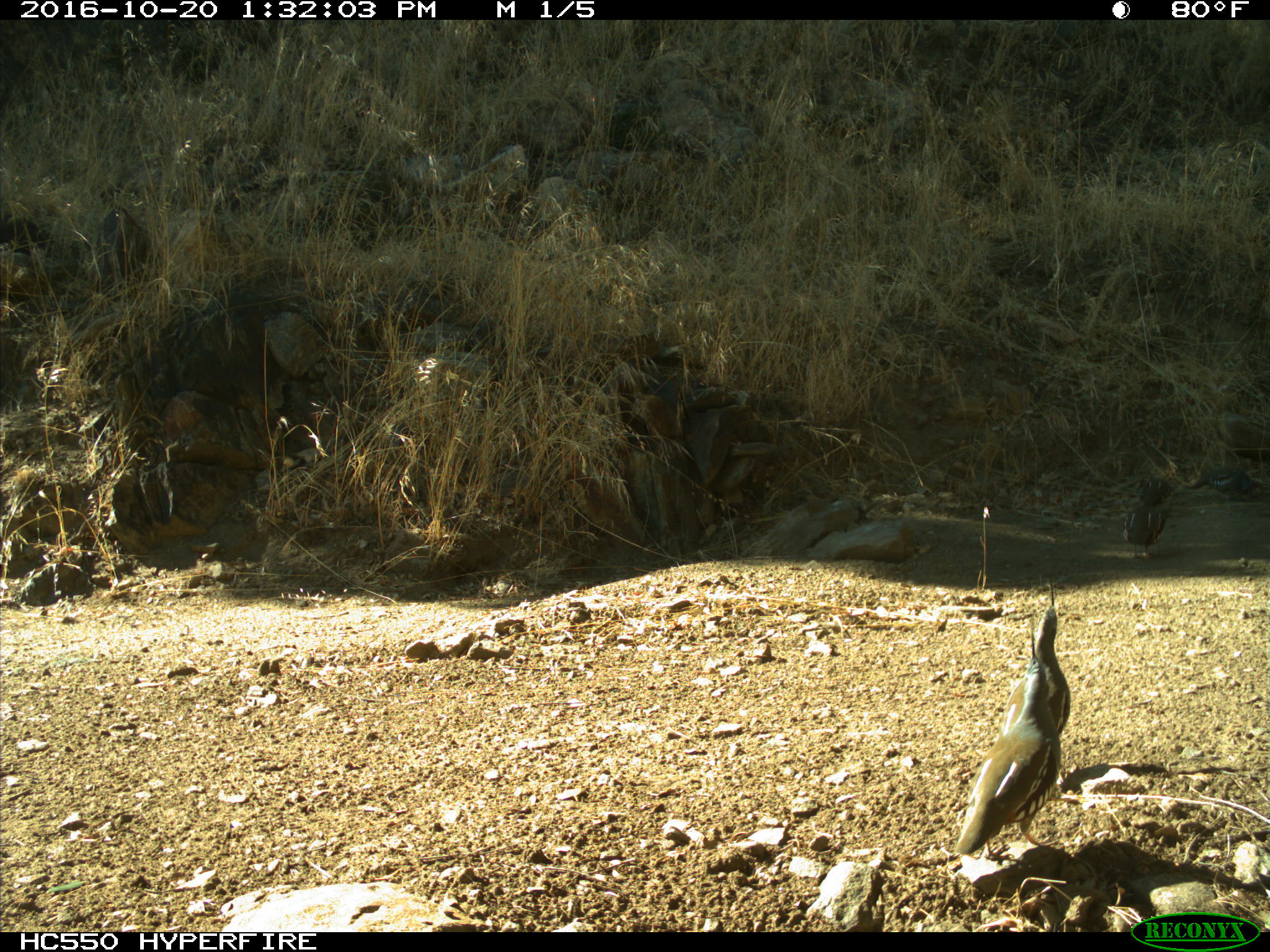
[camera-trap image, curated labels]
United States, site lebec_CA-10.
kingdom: Animalia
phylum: Chordata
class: Aves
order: Galliformes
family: Odontophoridae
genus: Callipepla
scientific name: Callipepla californica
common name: california quail